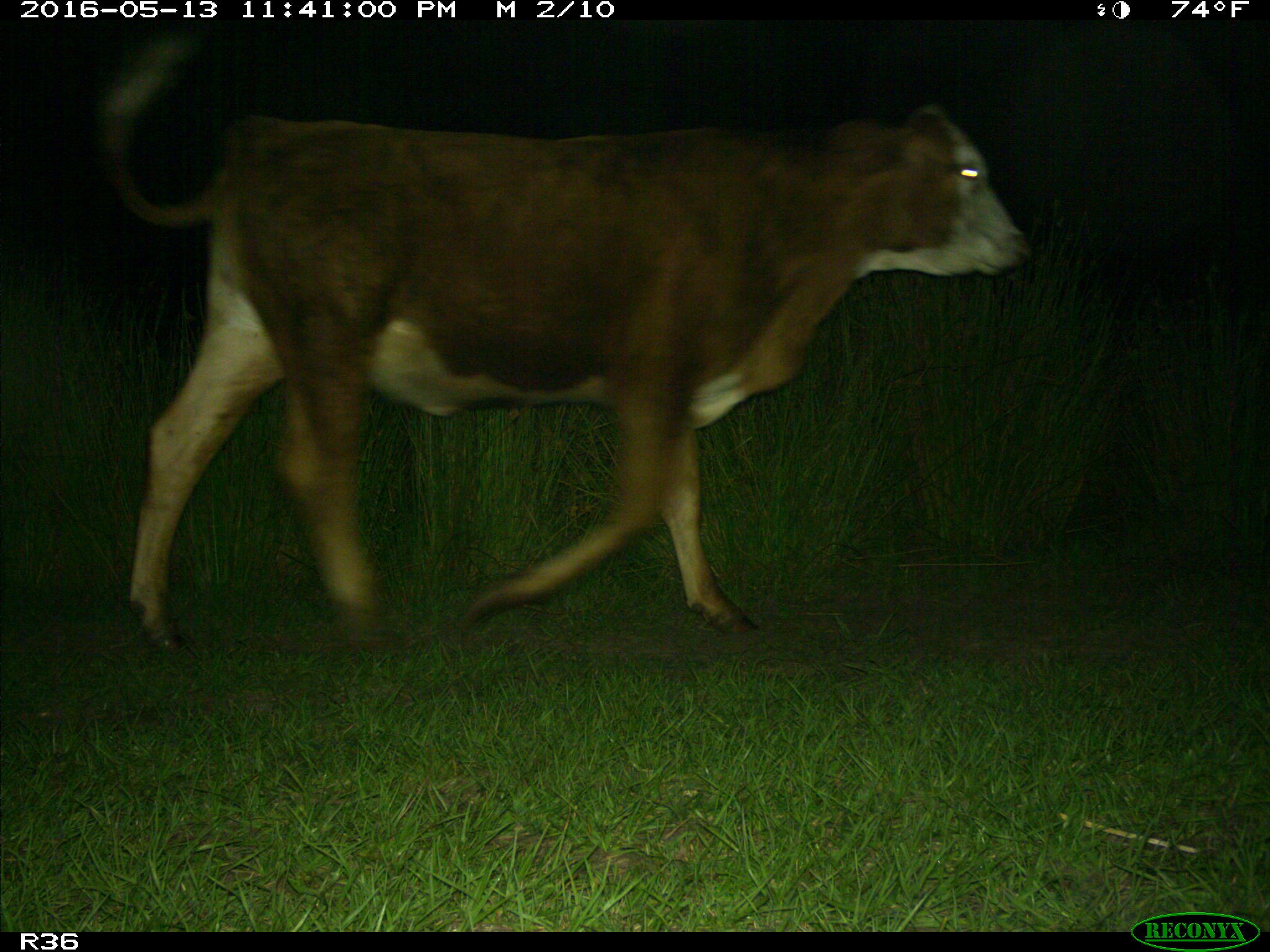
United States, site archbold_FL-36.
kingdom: Animalia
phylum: Chordata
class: Mammalia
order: Artiodactyla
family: Bovidae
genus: Bos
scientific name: Bos taurus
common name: domestic cow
Bos taurus (domestic cow).